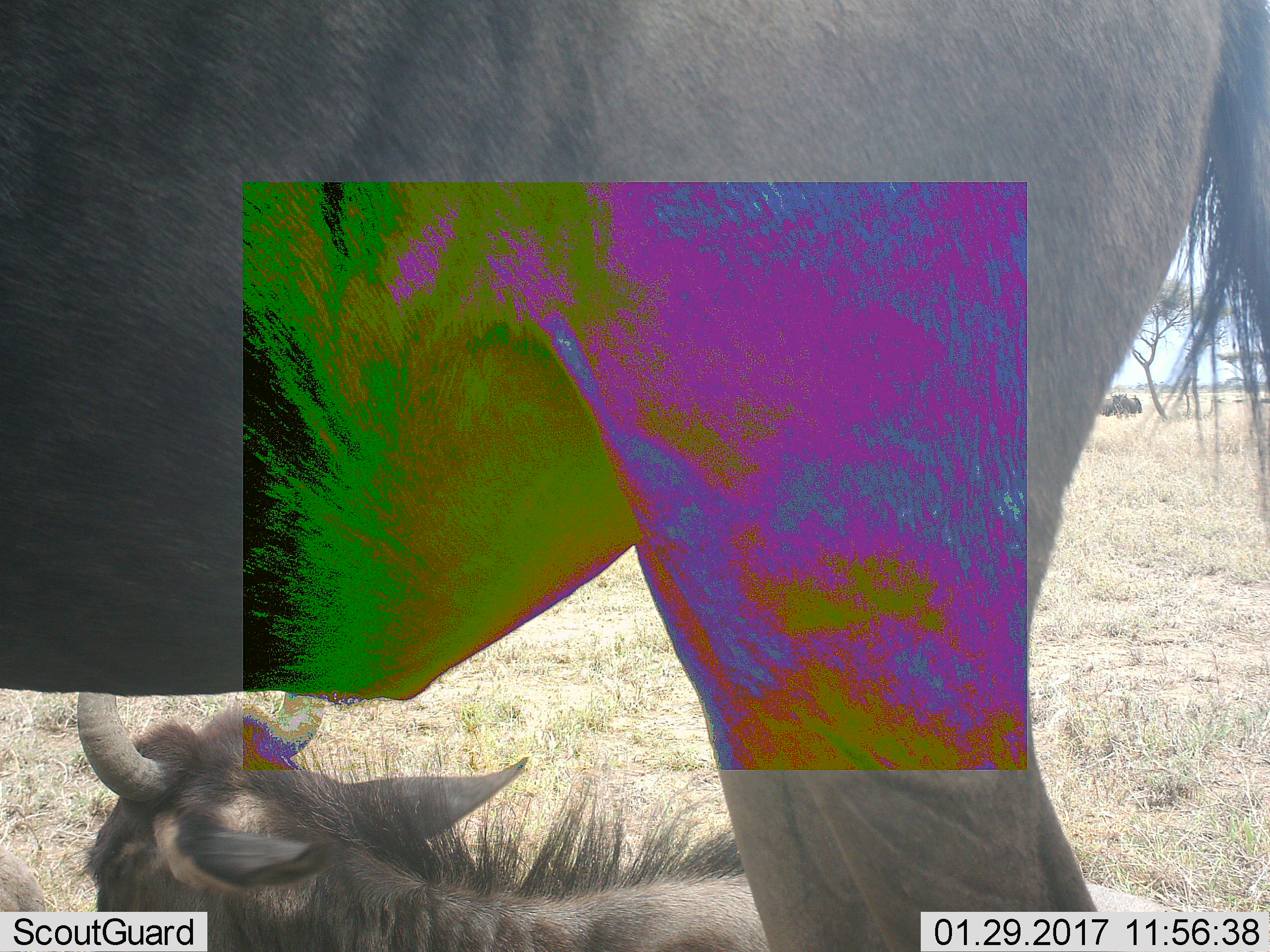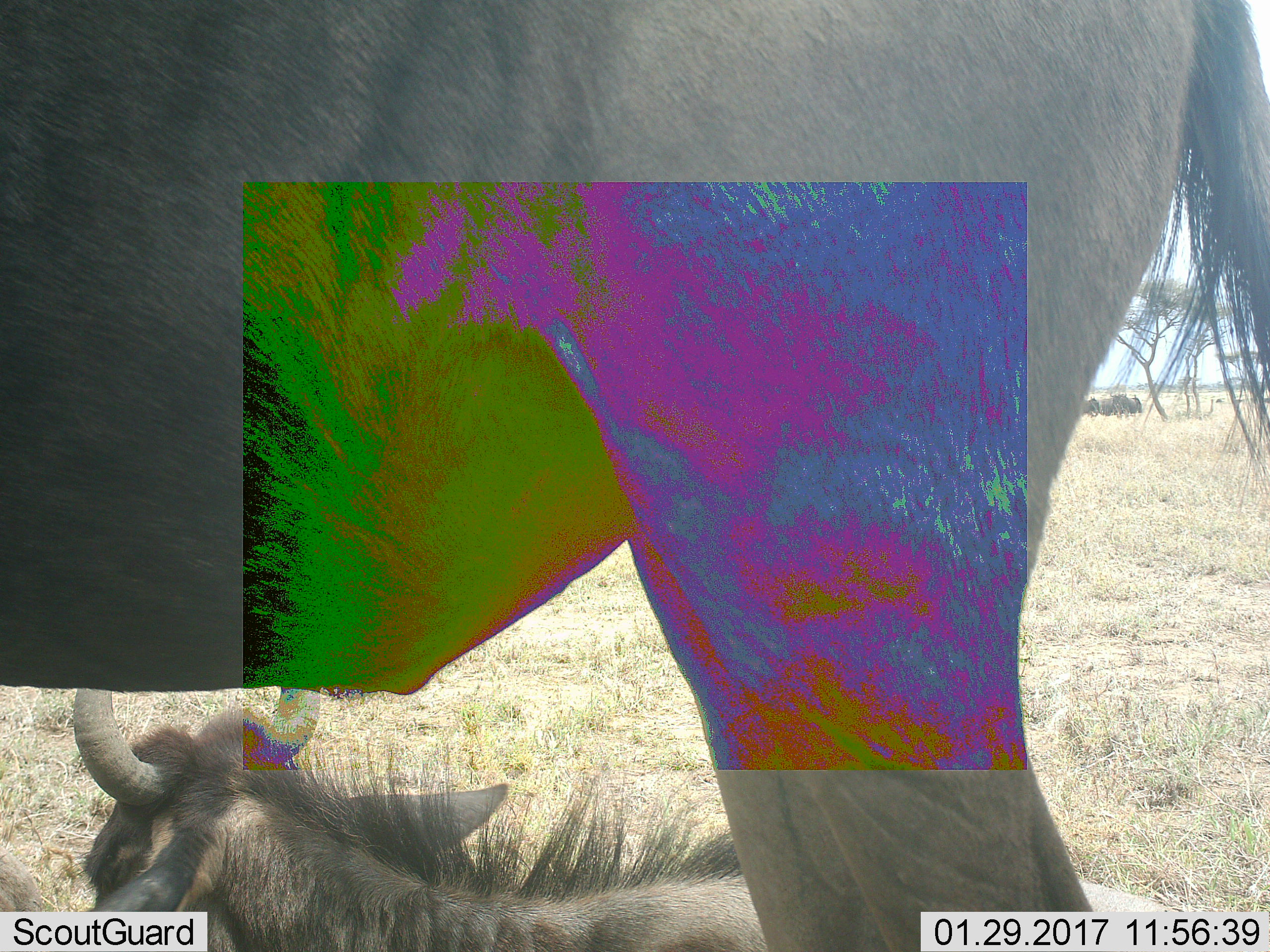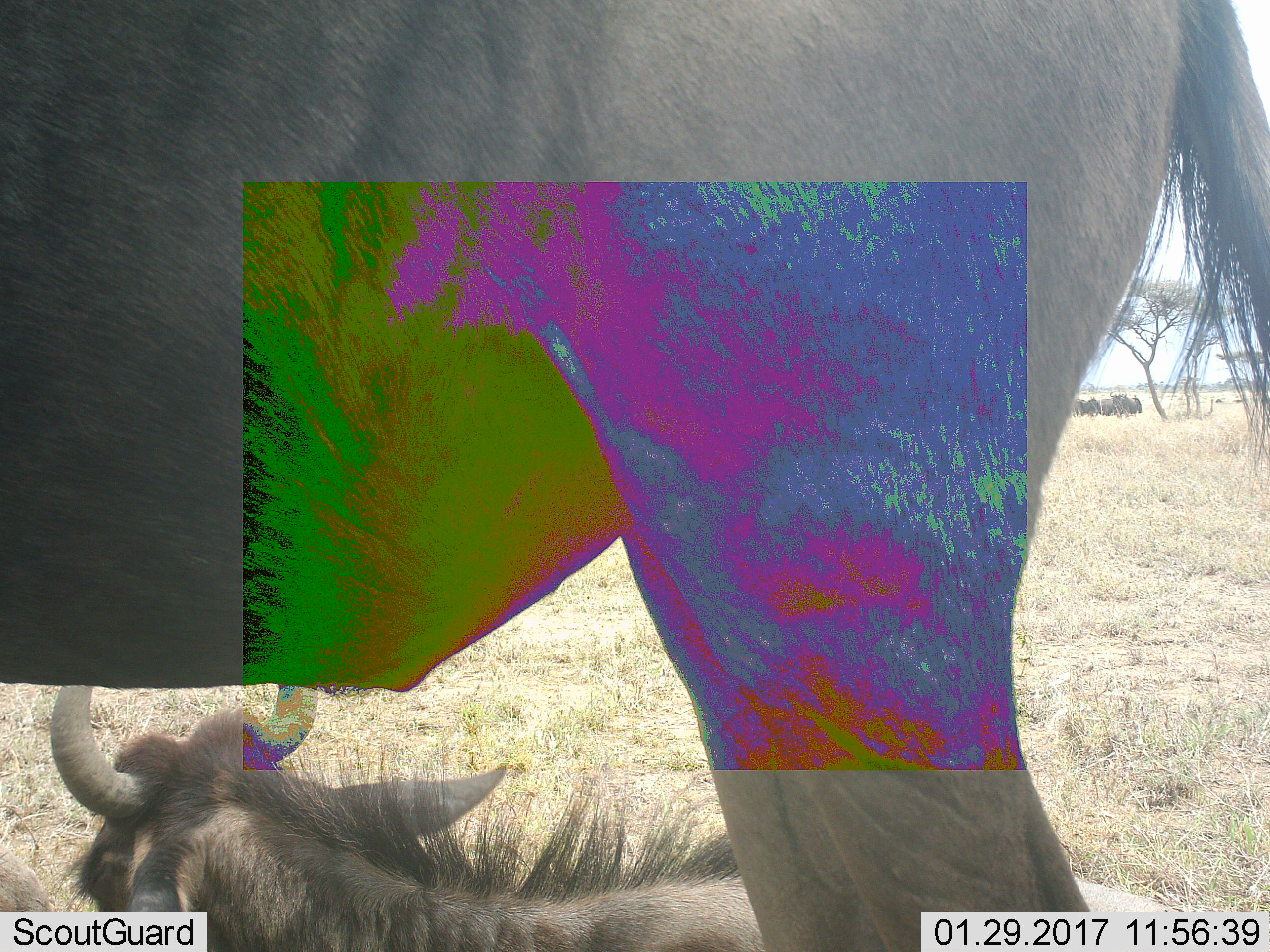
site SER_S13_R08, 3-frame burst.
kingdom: Animalia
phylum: Chordata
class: Mammalia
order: Artiodactyla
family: Bovidae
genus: Connochaetes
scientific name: Connochaetes taurinus taurinus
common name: blue wildebeest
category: wildebeestblue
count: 5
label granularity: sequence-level